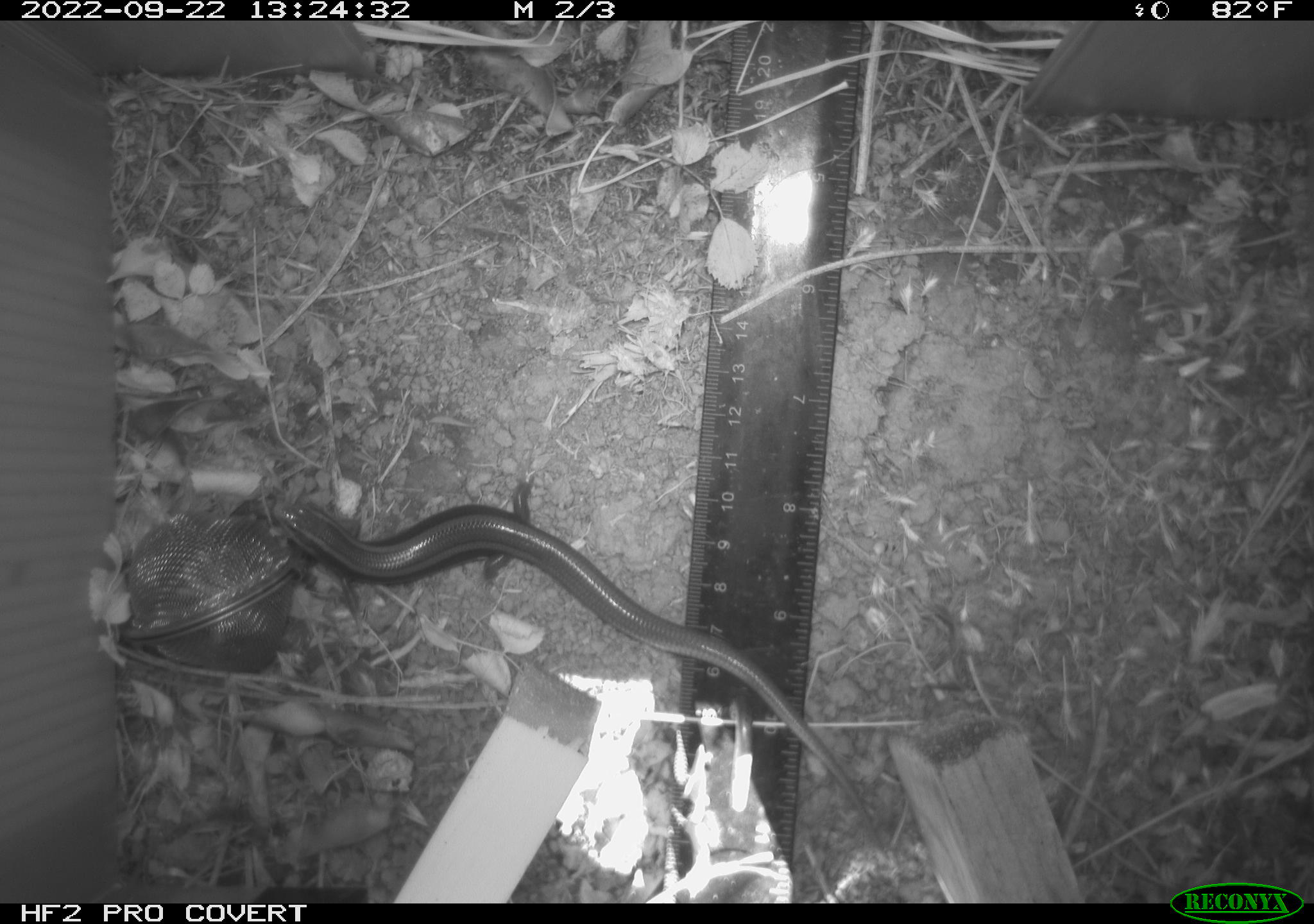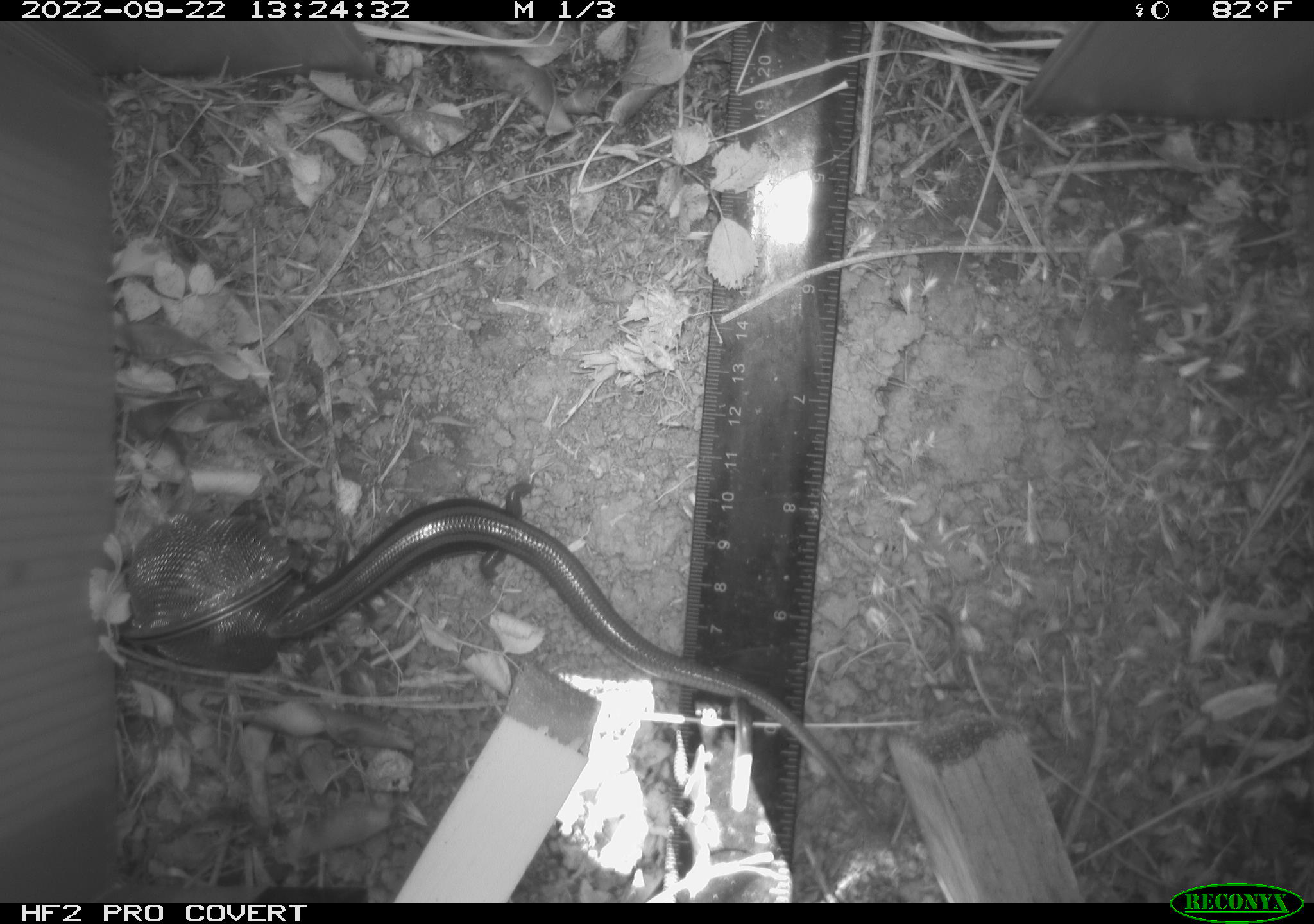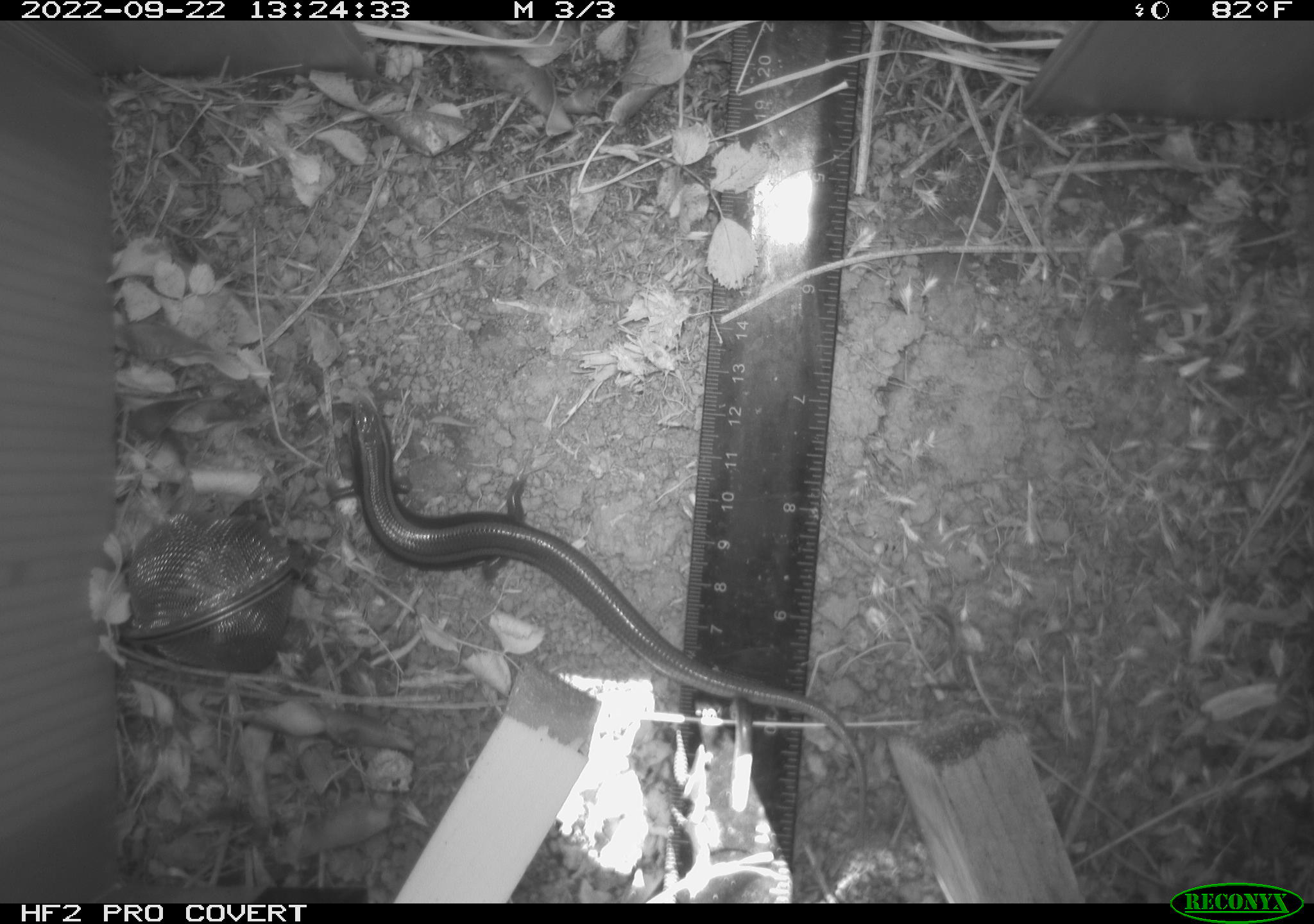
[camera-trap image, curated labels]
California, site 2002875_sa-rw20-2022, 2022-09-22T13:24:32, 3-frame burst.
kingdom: Animalia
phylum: Chordata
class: Reptilia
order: Squamata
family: Scincidae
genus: Plestiodon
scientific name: Plestiodon skiltonianus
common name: western skink